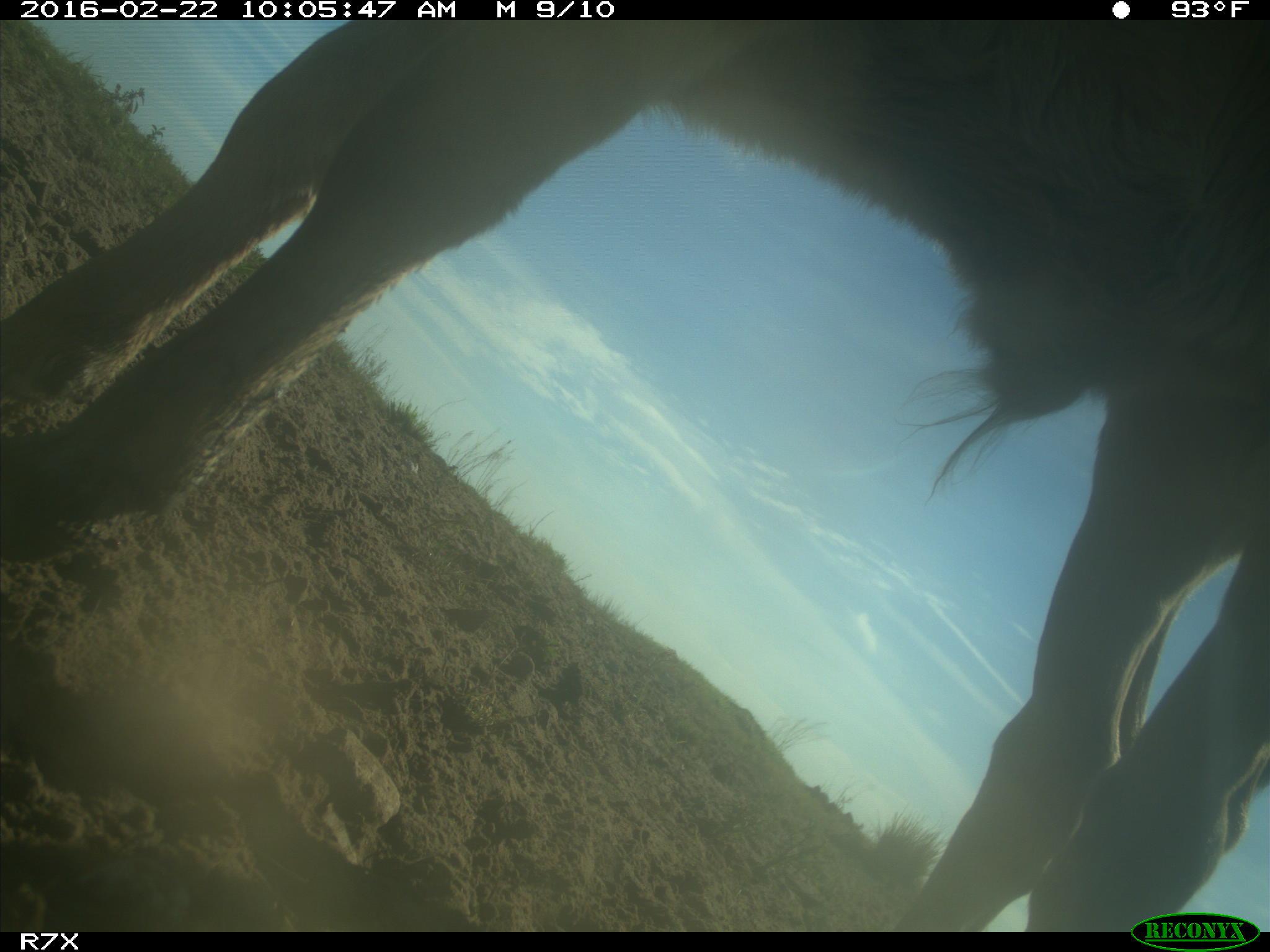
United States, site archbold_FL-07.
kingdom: Animalia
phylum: Chordata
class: Mammalia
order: Artiodactyla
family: Bovidae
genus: Bos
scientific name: Bos taurus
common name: domestic cow